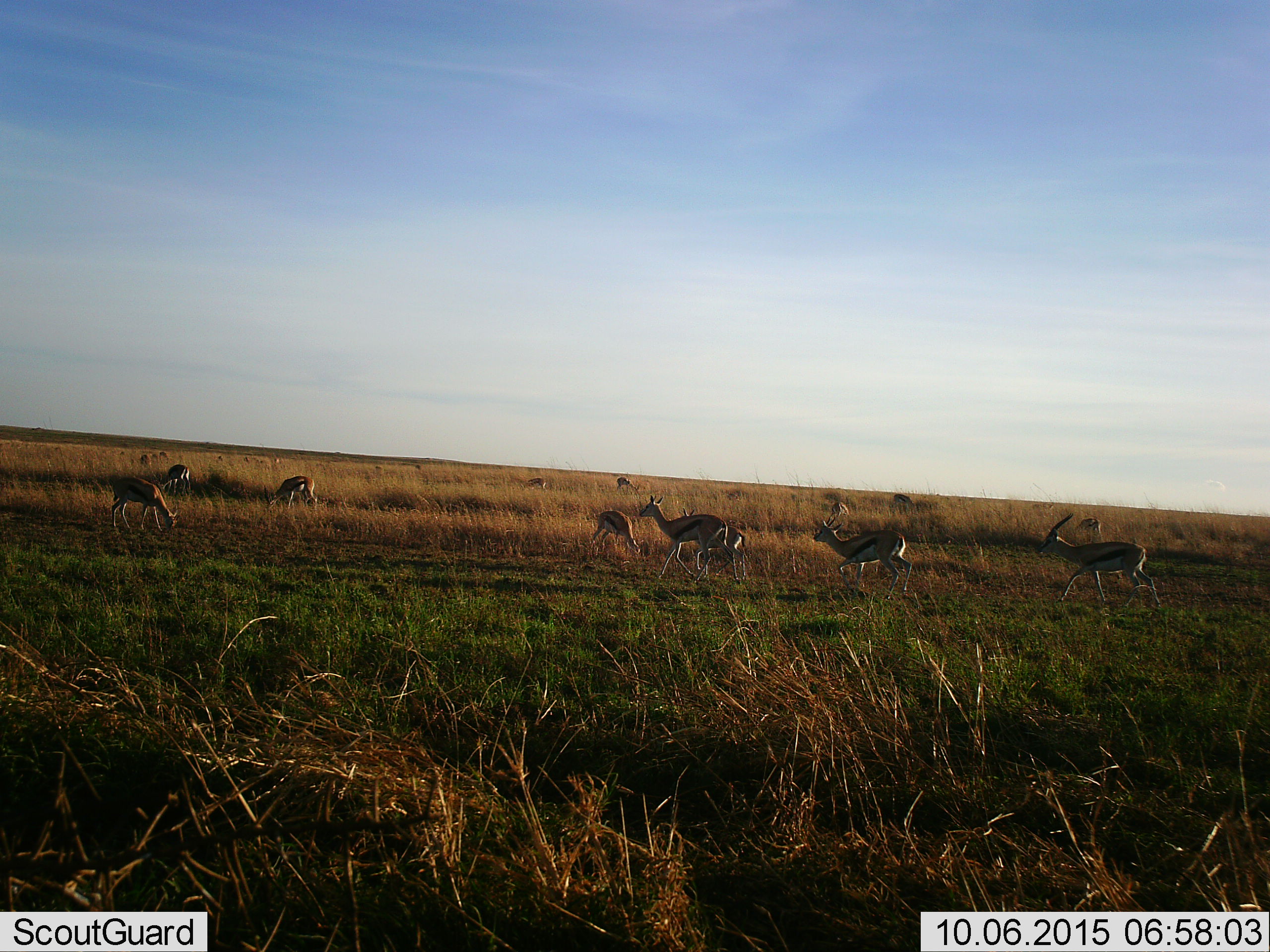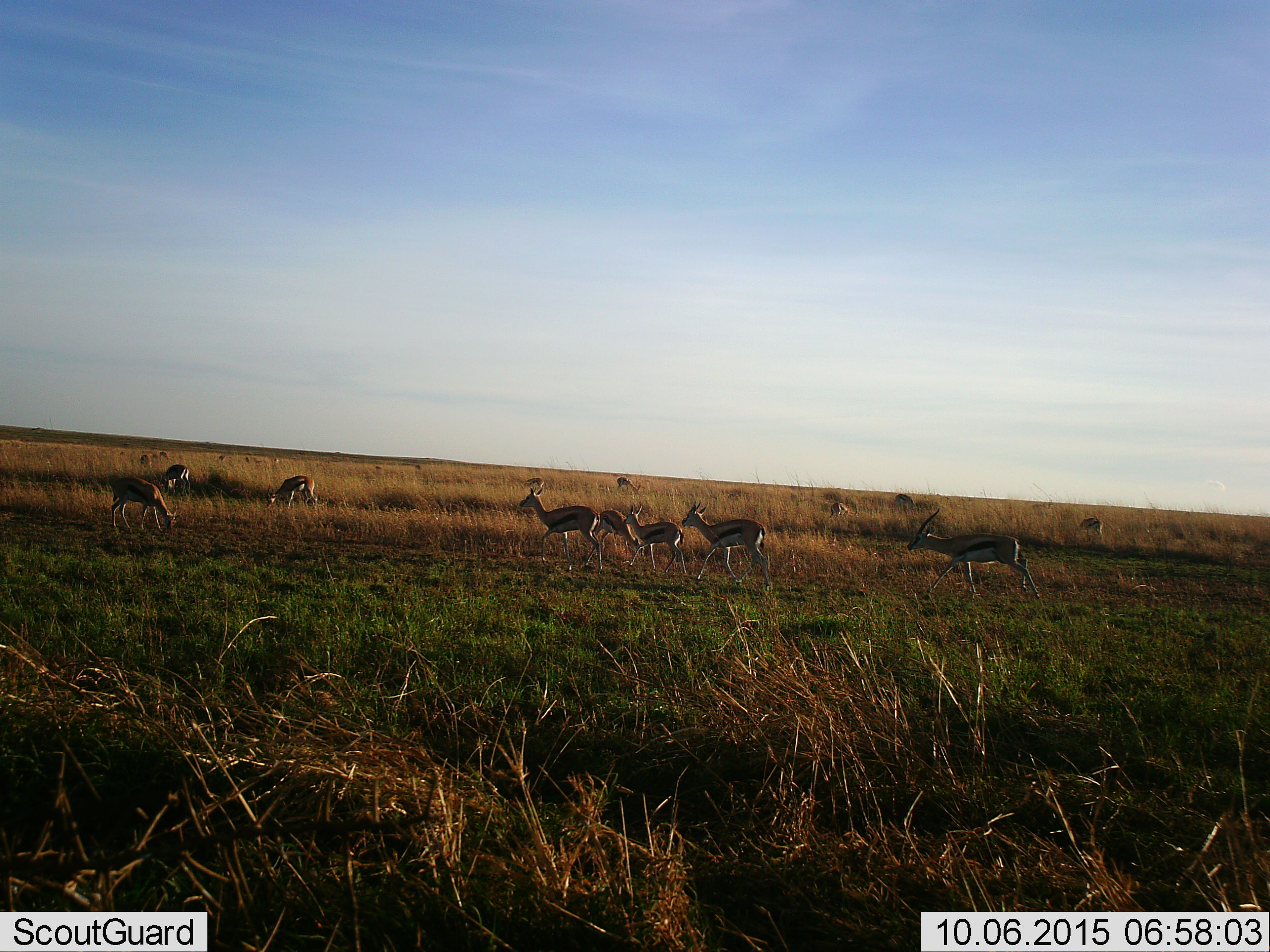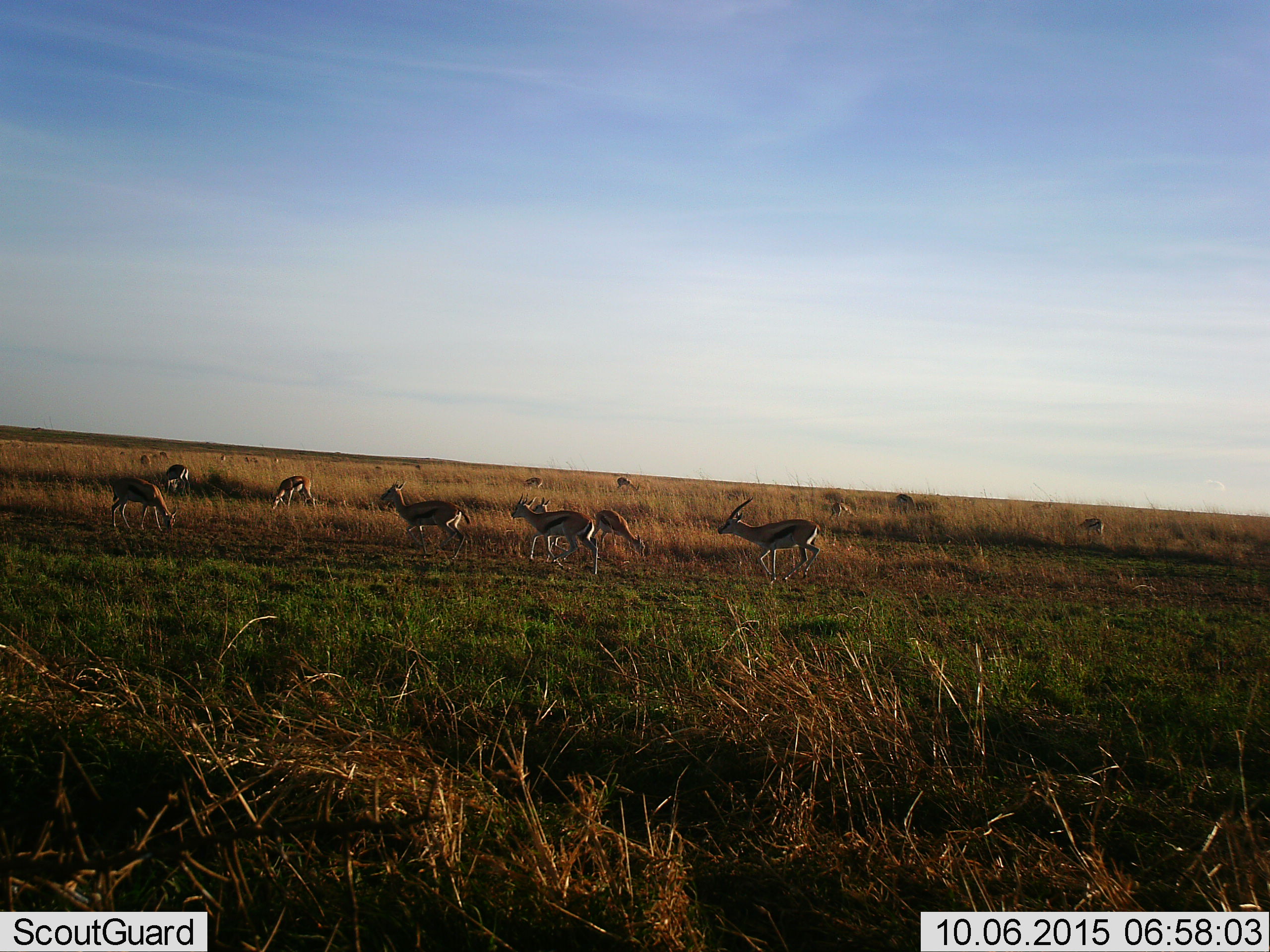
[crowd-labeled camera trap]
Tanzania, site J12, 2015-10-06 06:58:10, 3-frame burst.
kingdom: Animalia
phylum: Chordata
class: Mammalia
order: Artiodactyla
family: Bovidae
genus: Eudorcas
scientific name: Eudorcas thomsonii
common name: thomson's gazelle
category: gazellethomsons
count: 11-50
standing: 33%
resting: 0%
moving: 100%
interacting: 0%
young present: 11%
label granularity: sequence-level